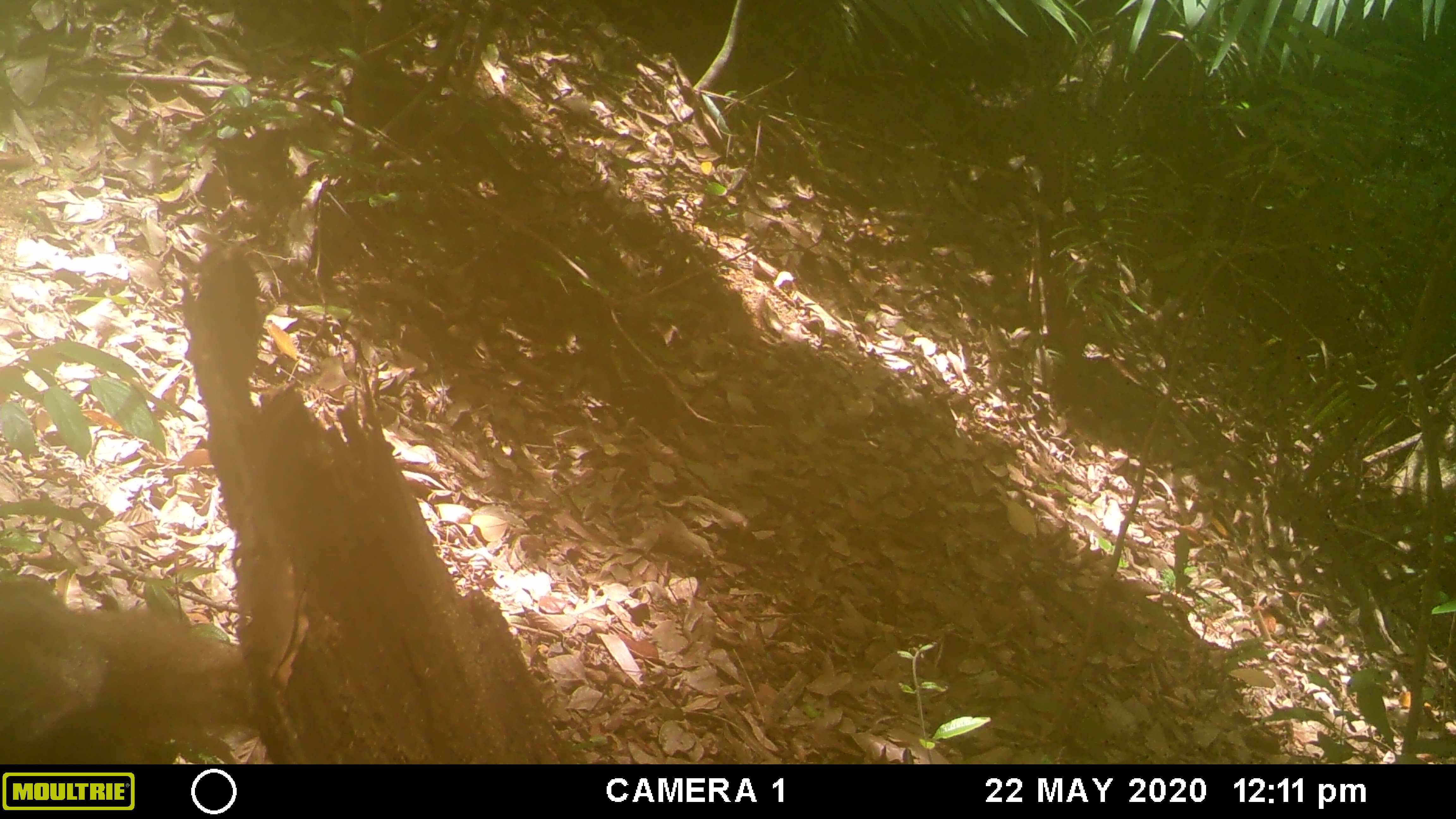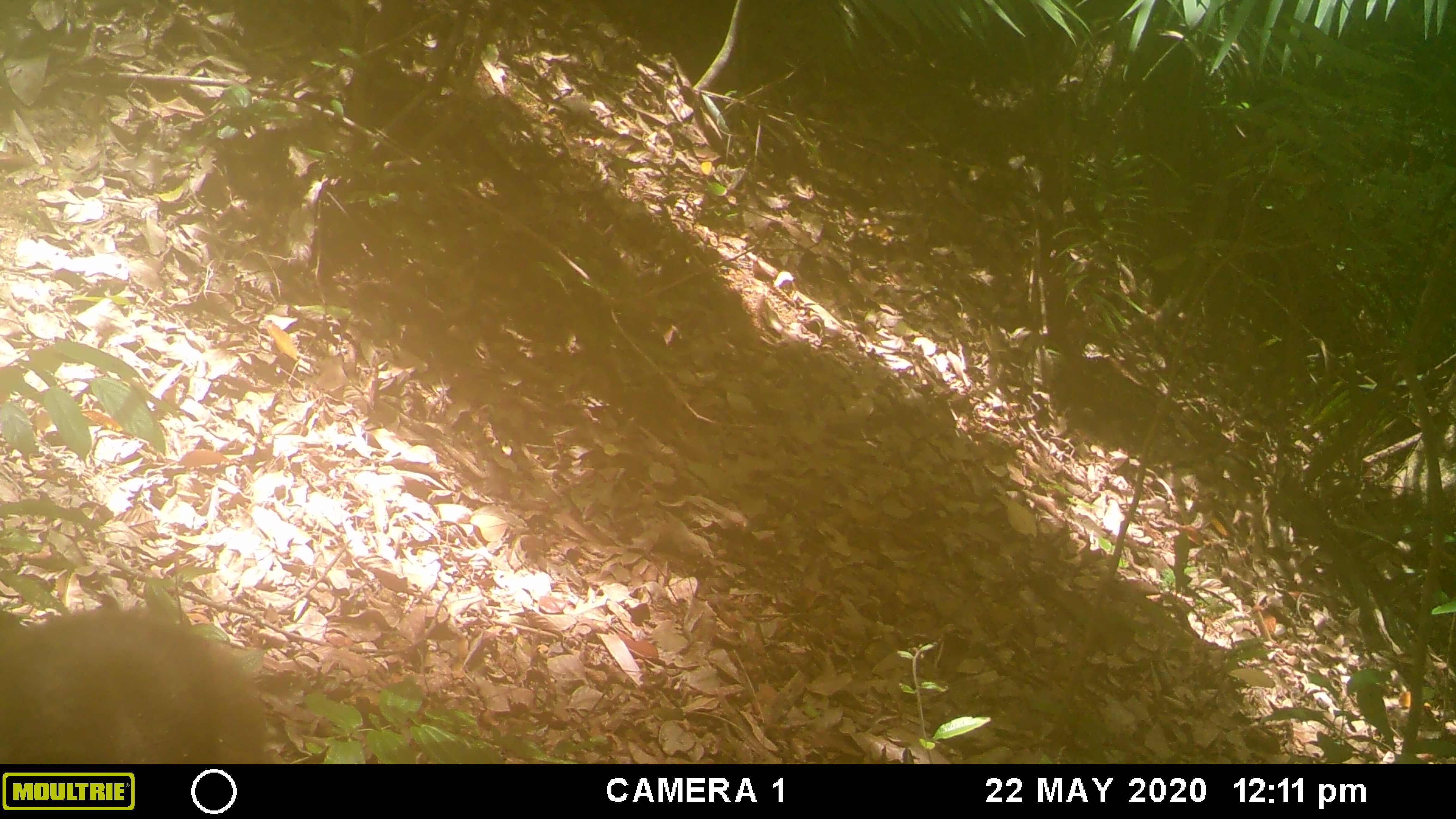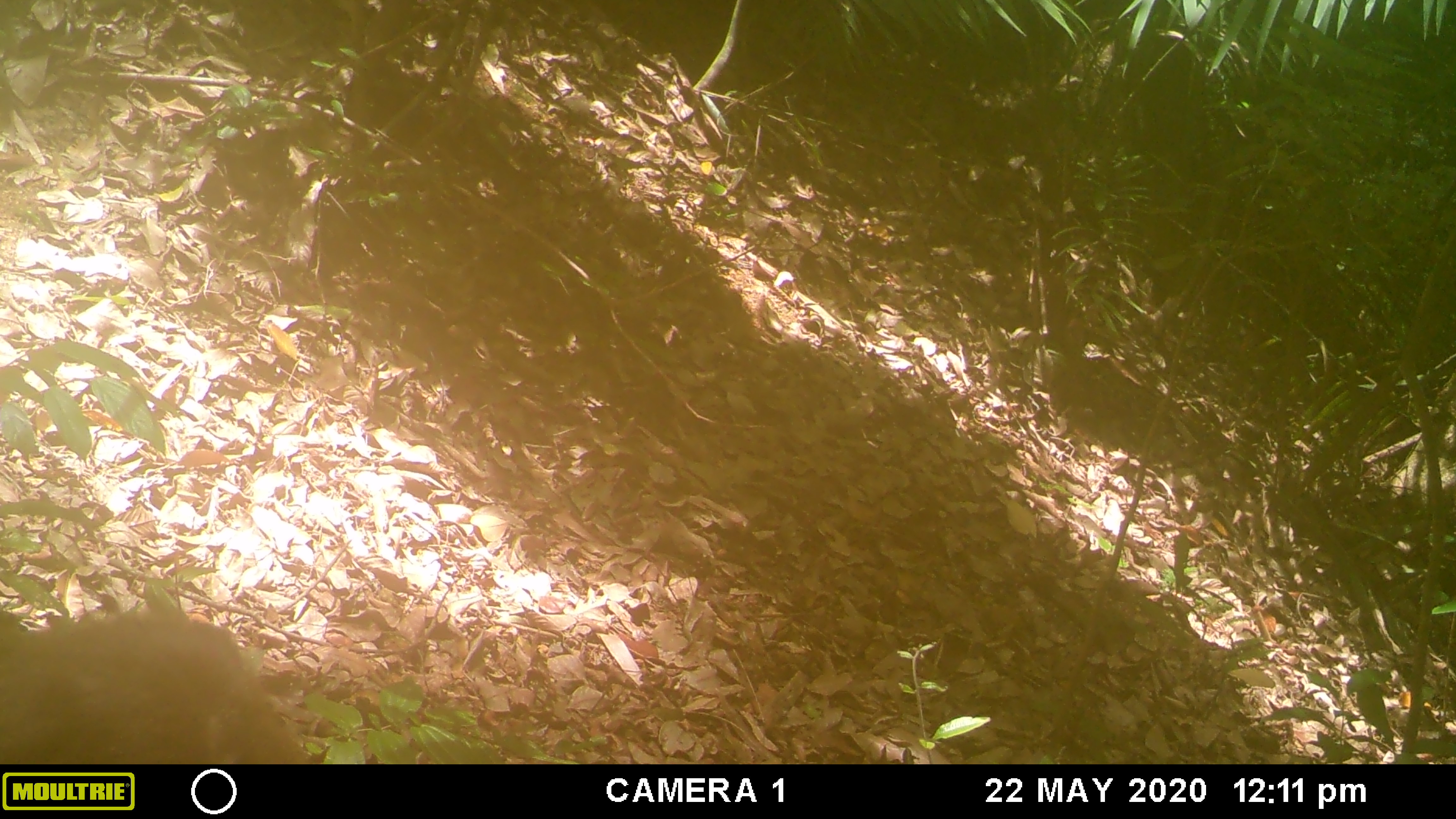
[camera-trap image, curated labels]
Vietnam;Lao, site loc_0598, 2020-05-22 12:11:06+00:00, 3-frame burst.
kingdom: Animalia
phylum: Chordata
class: Mammalia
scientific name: Mammalia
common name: mammal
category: unidentified mammal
Unidentified mammal (mammal) (Mammalia). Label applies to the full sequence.